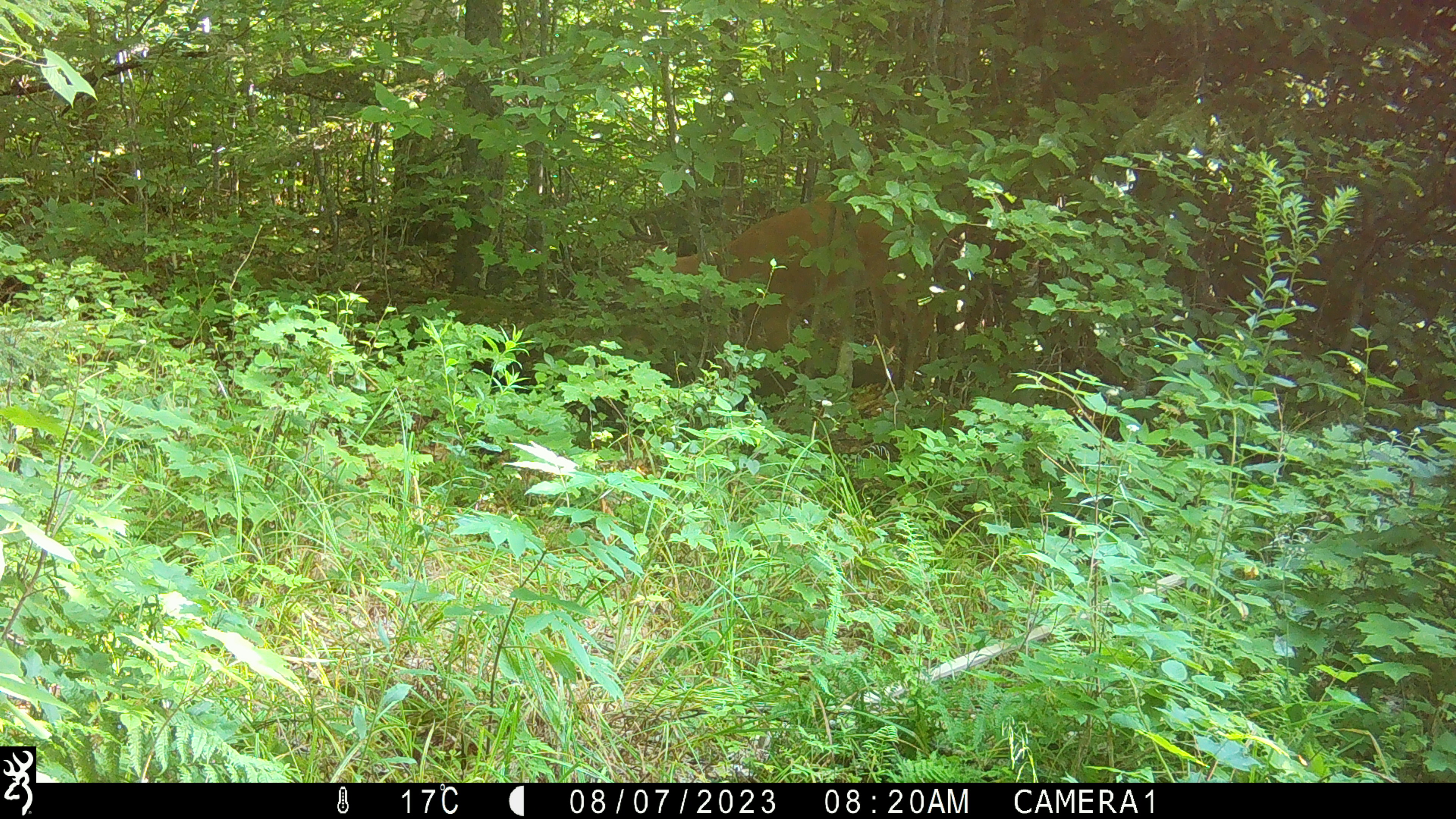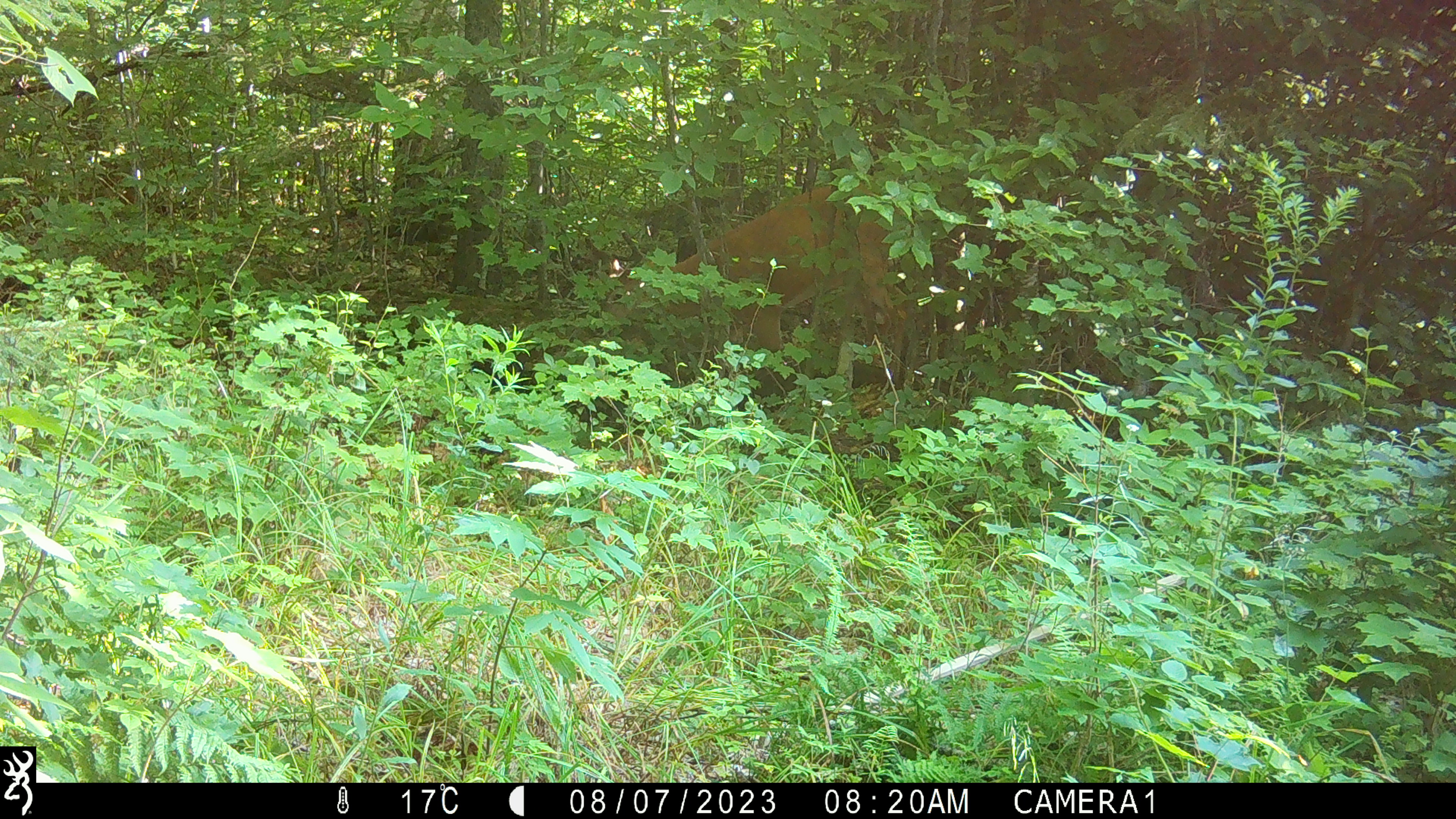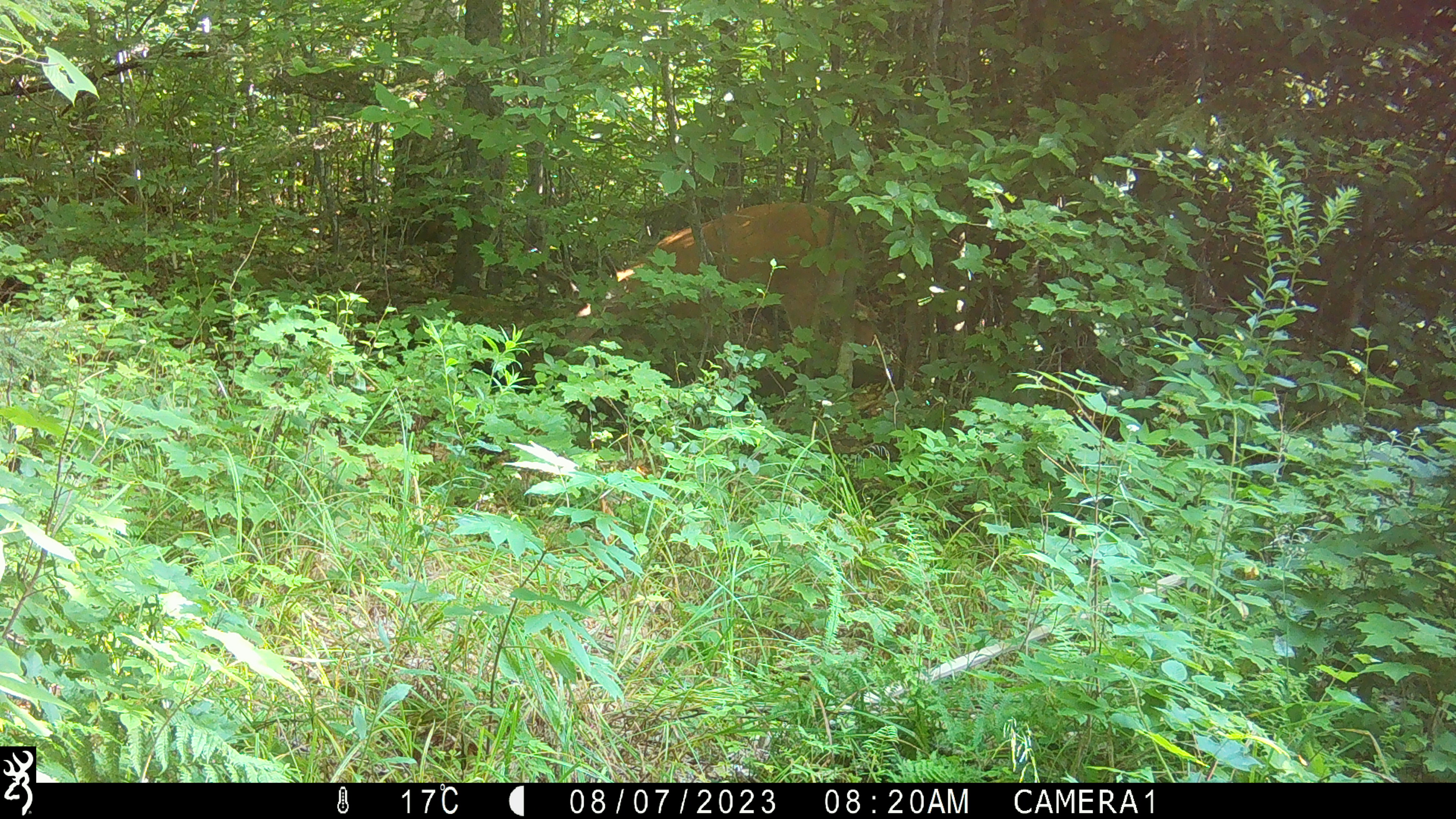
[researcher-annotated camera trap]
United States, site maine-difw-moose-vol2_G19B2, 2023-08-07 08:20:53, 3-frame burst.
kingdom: Animalia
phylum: Chordata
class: Mammalia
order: Artiodactyla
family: Cervidae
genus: Odocoileus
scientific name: Odocoileus virginianus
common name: white-tailed deer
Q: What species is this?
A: White-tailed deer (Odocoileus virginianus).